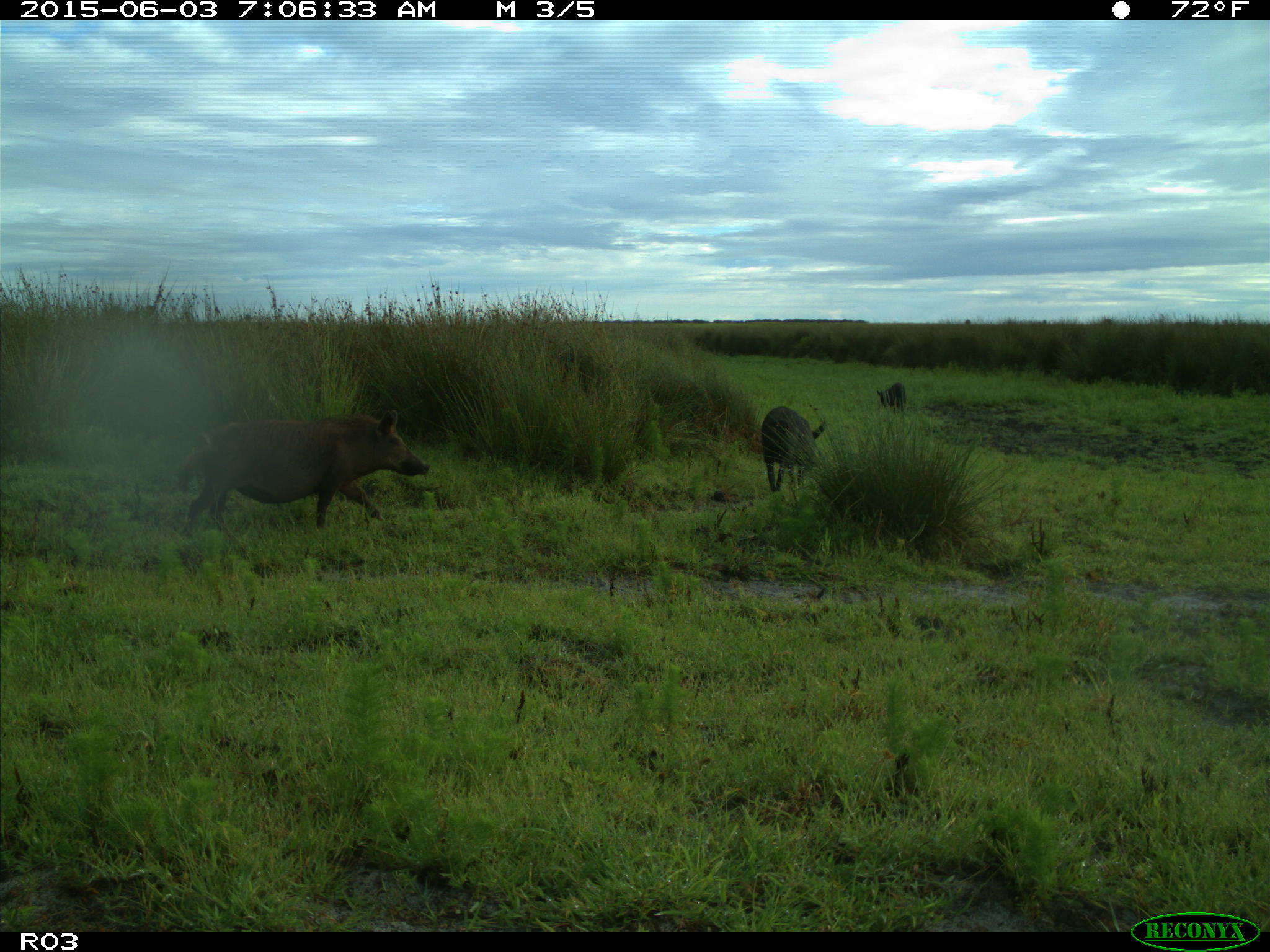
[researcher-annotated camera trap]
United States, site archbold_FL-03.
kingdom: Animalia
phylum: Chordata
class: Mammalia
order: Artiodactyla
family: Suidae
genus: Sus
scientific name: Sus scrofa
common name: wild boar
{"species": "Sus scrofa (wild boar)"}